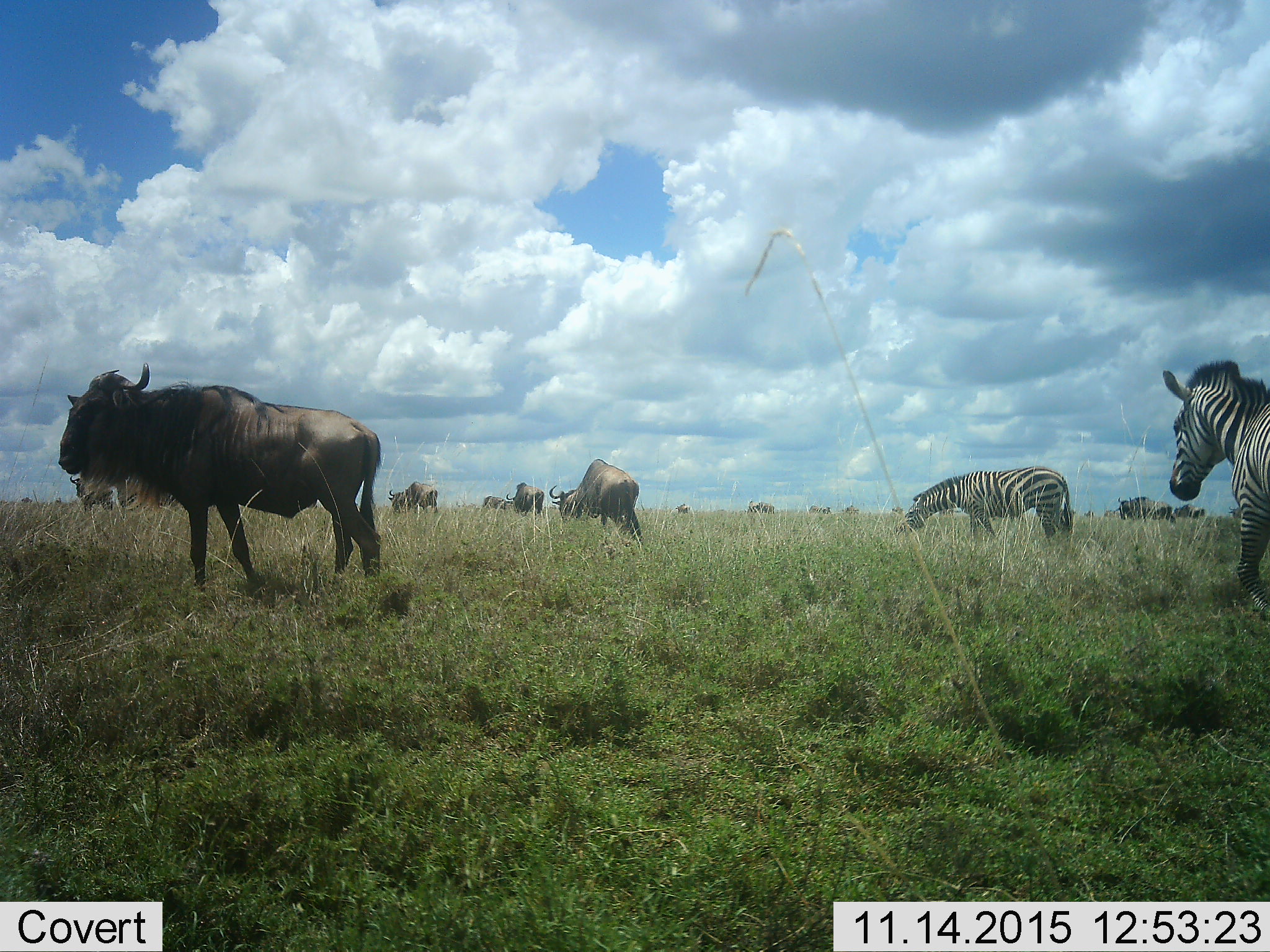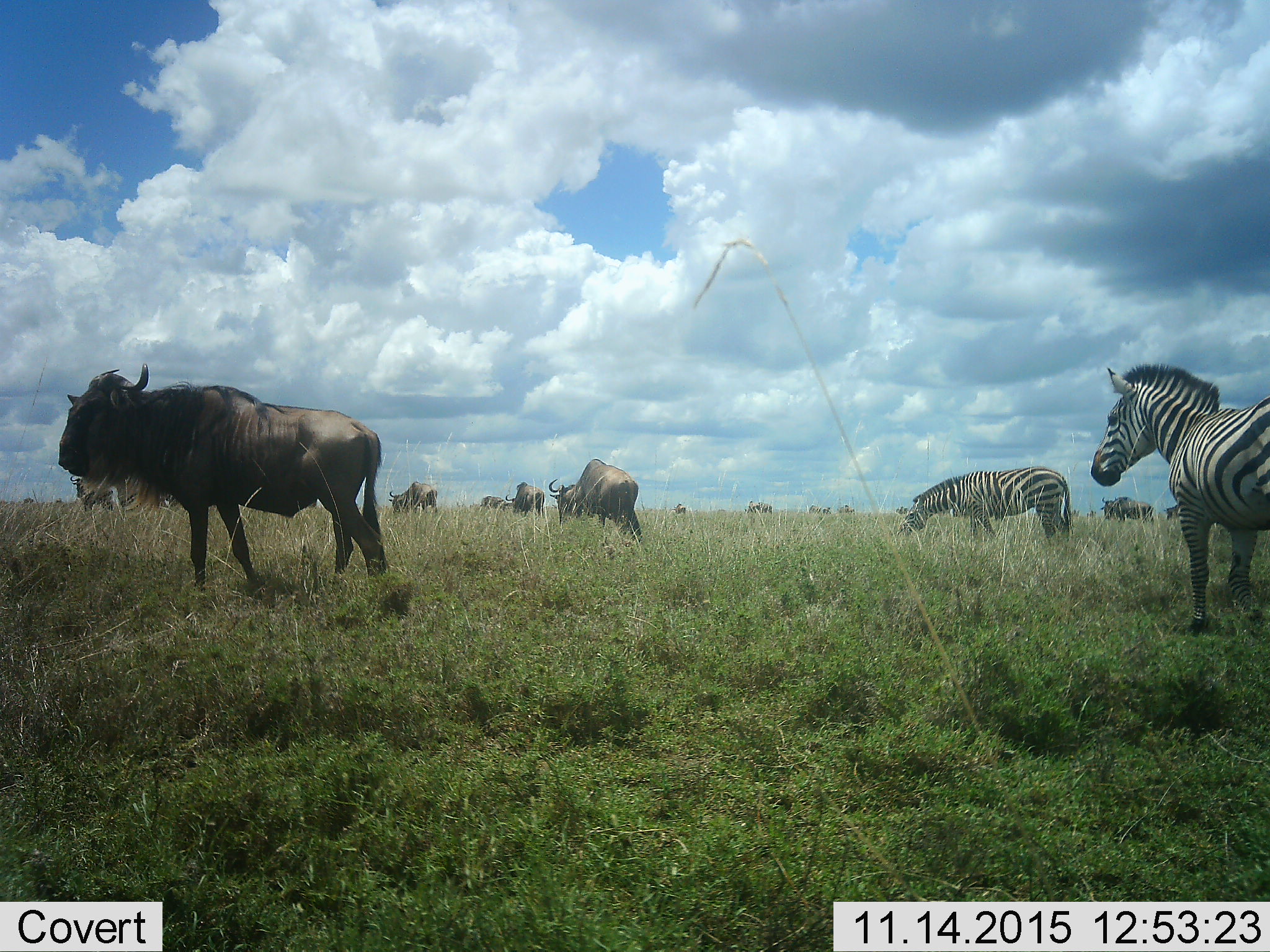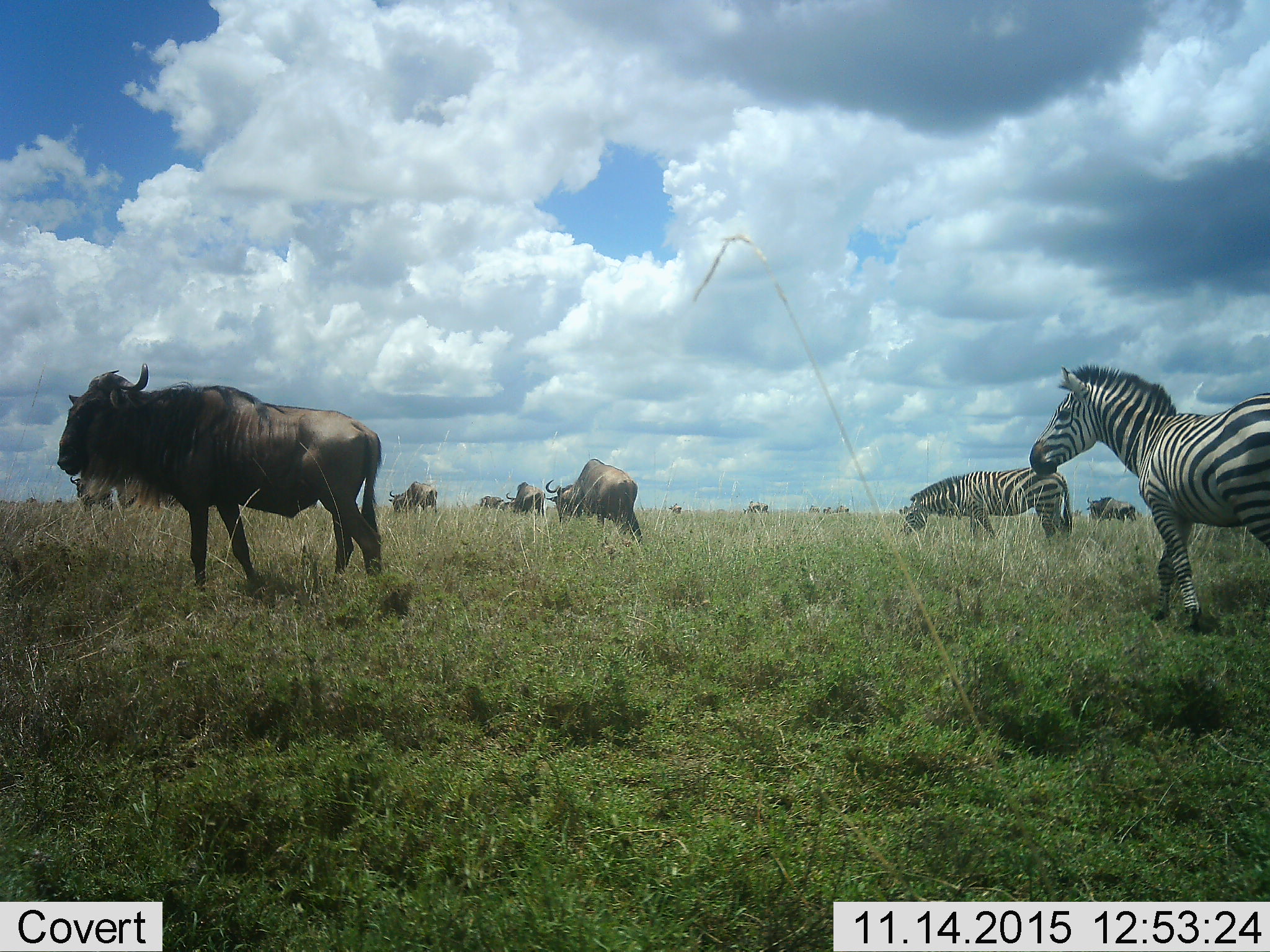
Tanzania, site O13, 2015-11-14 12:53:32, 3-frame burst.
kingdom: Animalia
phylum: Chordata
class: Mammalia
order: Artiodactyla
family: Bovidae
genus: Connochaetes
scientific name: Connochaetes taurinus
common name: blue wildebeest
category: wildebeest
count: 11-50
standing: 89%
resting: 0%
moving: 67%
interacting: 0%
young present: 0%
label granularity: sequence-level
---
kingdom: Animalia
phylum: Chordata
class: Mammalia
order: Perissodactyla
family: Equidae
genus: Equus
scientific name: Equus quagga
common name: plains zebra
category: zebra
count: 2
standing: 56%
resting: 0%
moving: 78%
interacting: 0%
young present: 0%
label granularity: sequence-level